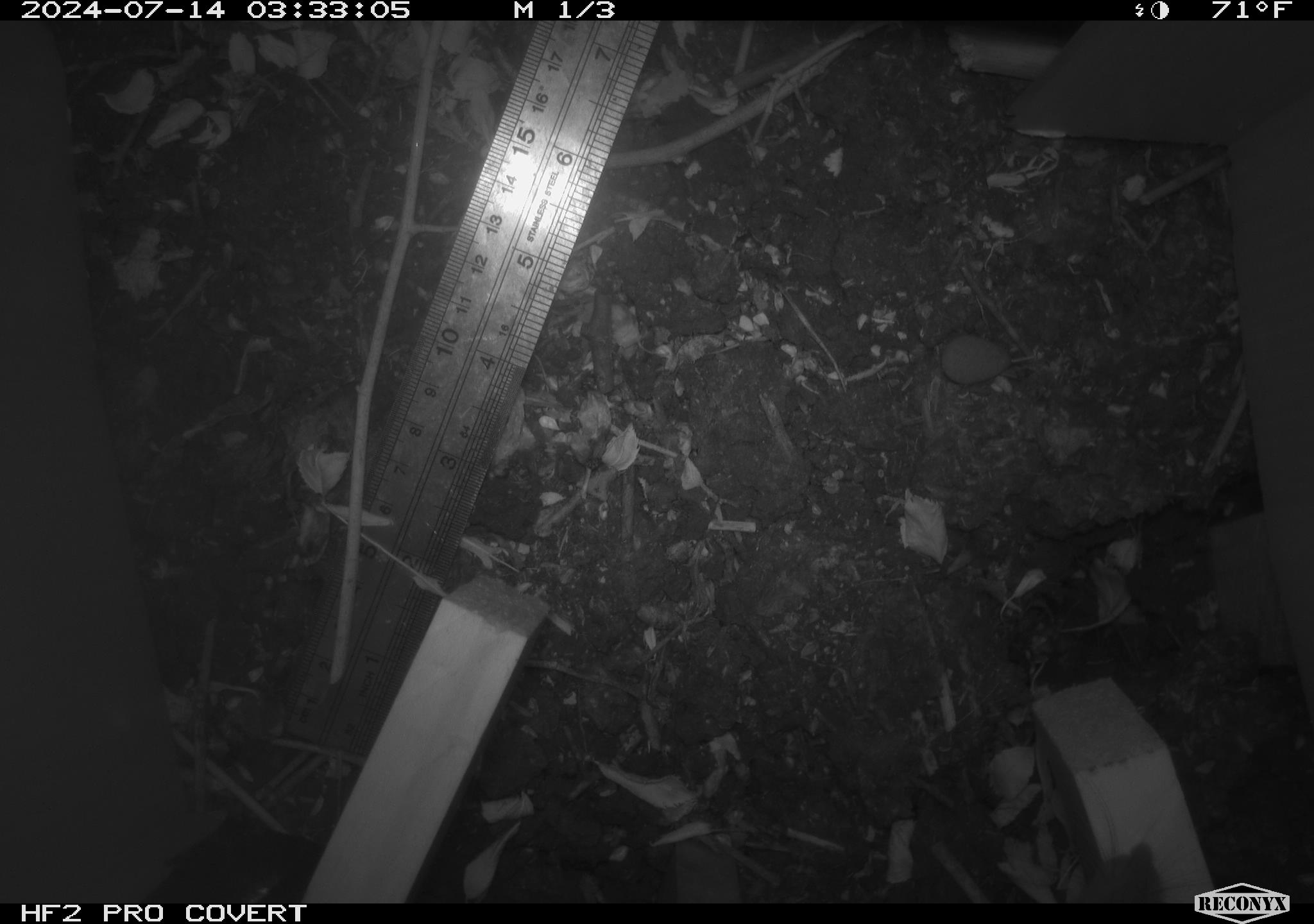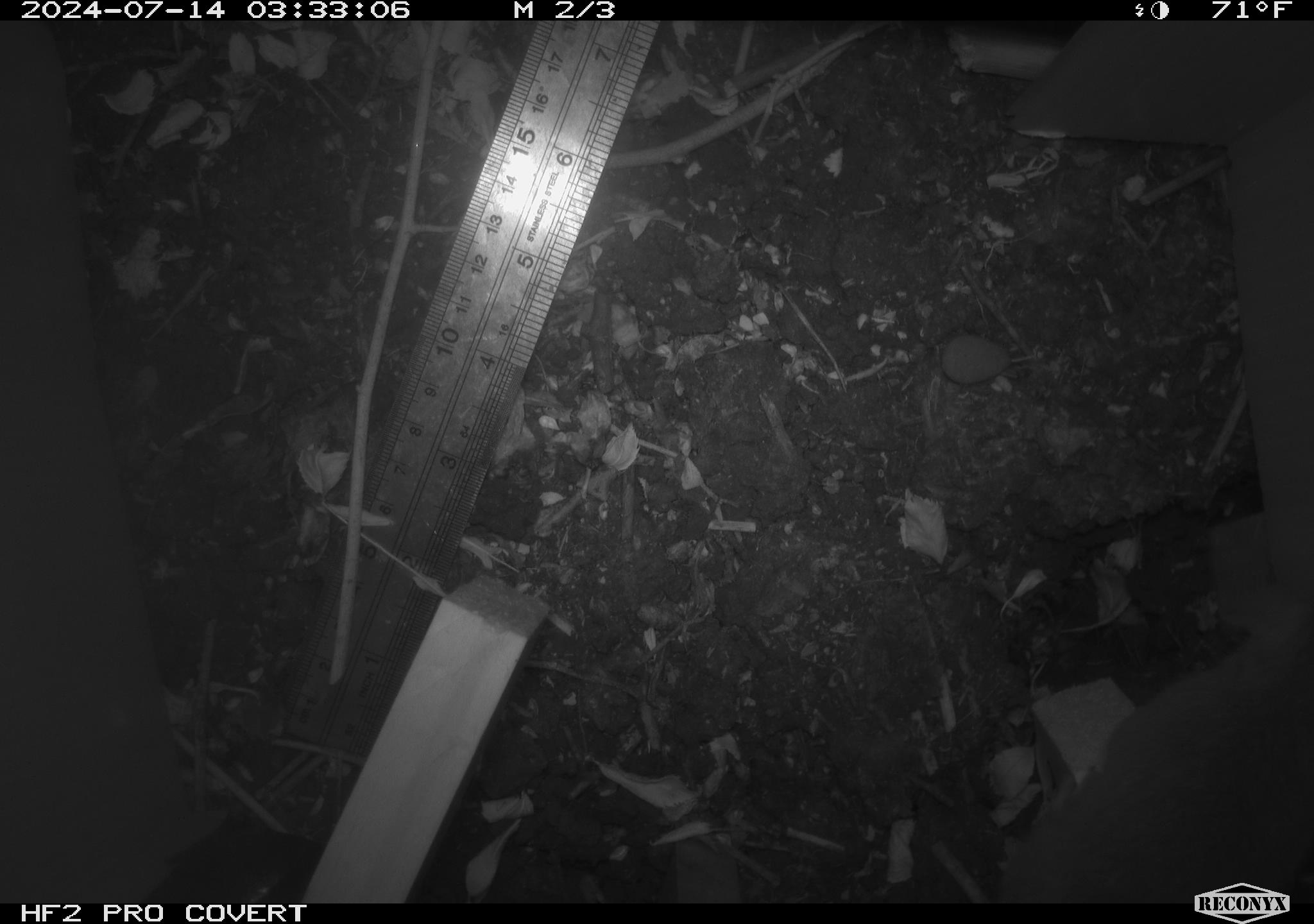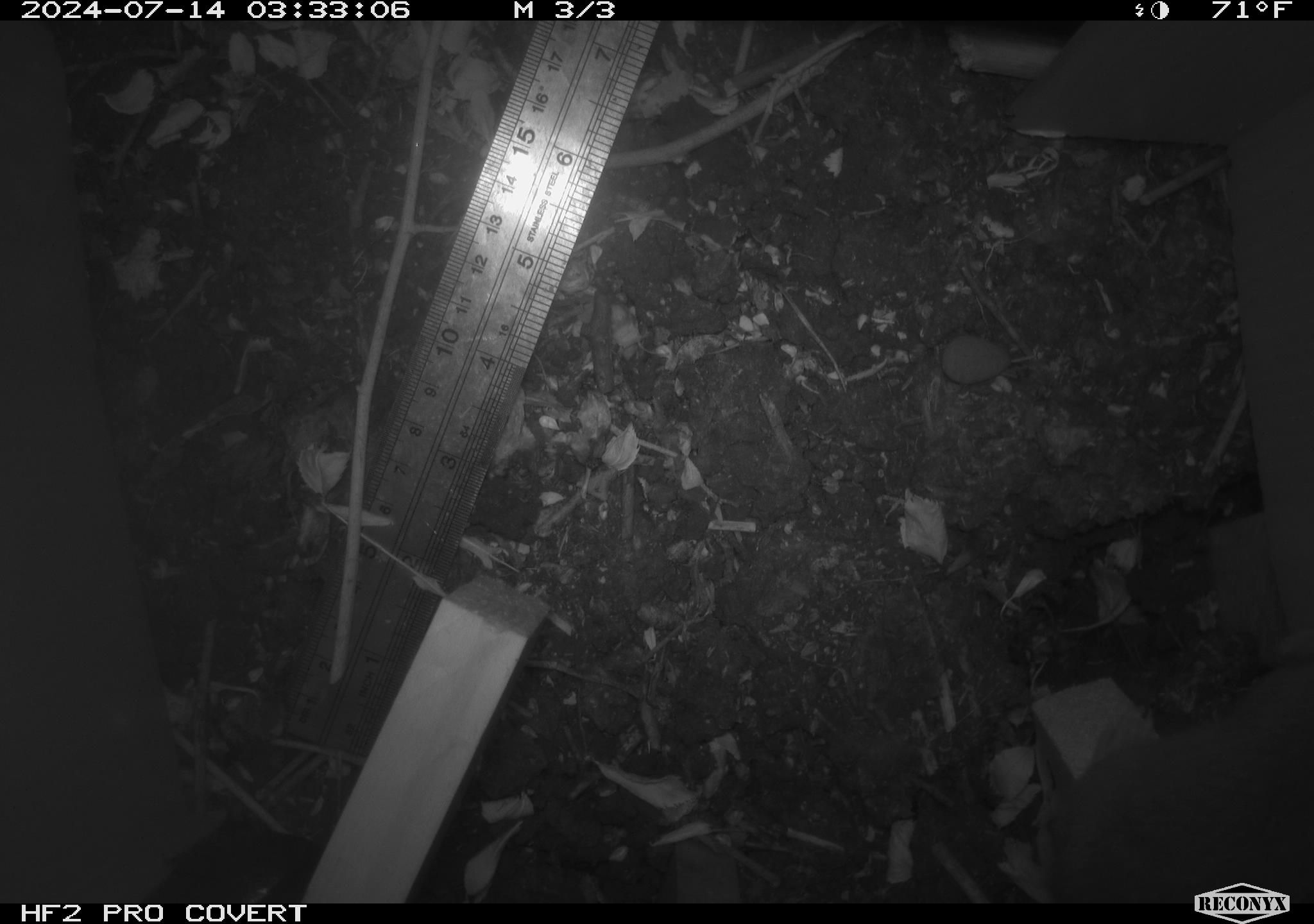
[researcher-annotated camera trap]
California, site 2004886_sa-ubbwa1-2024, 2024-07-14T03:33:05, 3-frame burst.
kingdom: Animalia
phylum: Chordata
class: Mammalia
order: Rodentia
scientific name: Rodentia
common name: woodrat or rat or mouse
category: woodrat or rat or mouse species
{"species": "woodrat or rat or mouse species (woodrat or rat or mouse) (Rodentia)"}